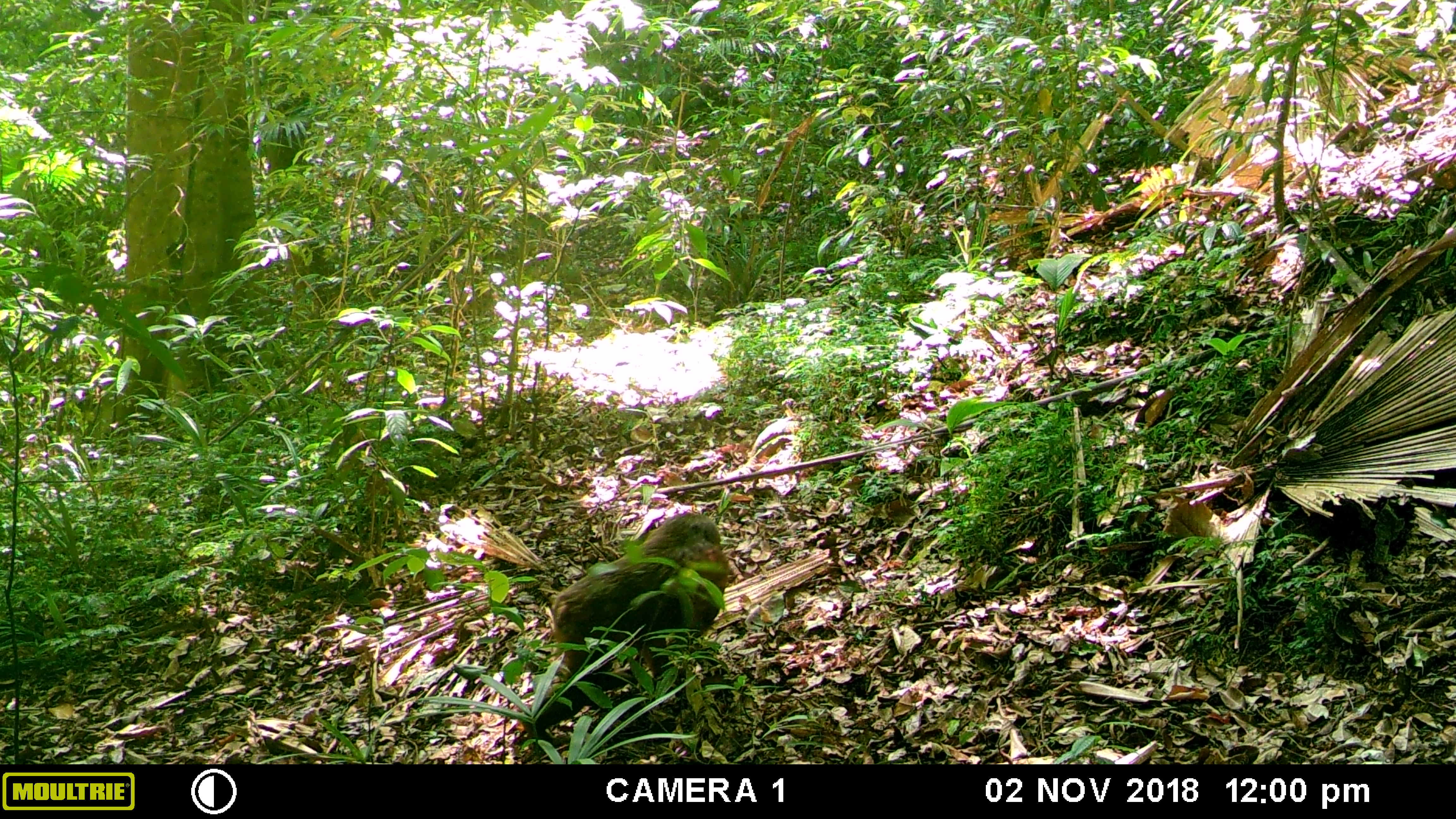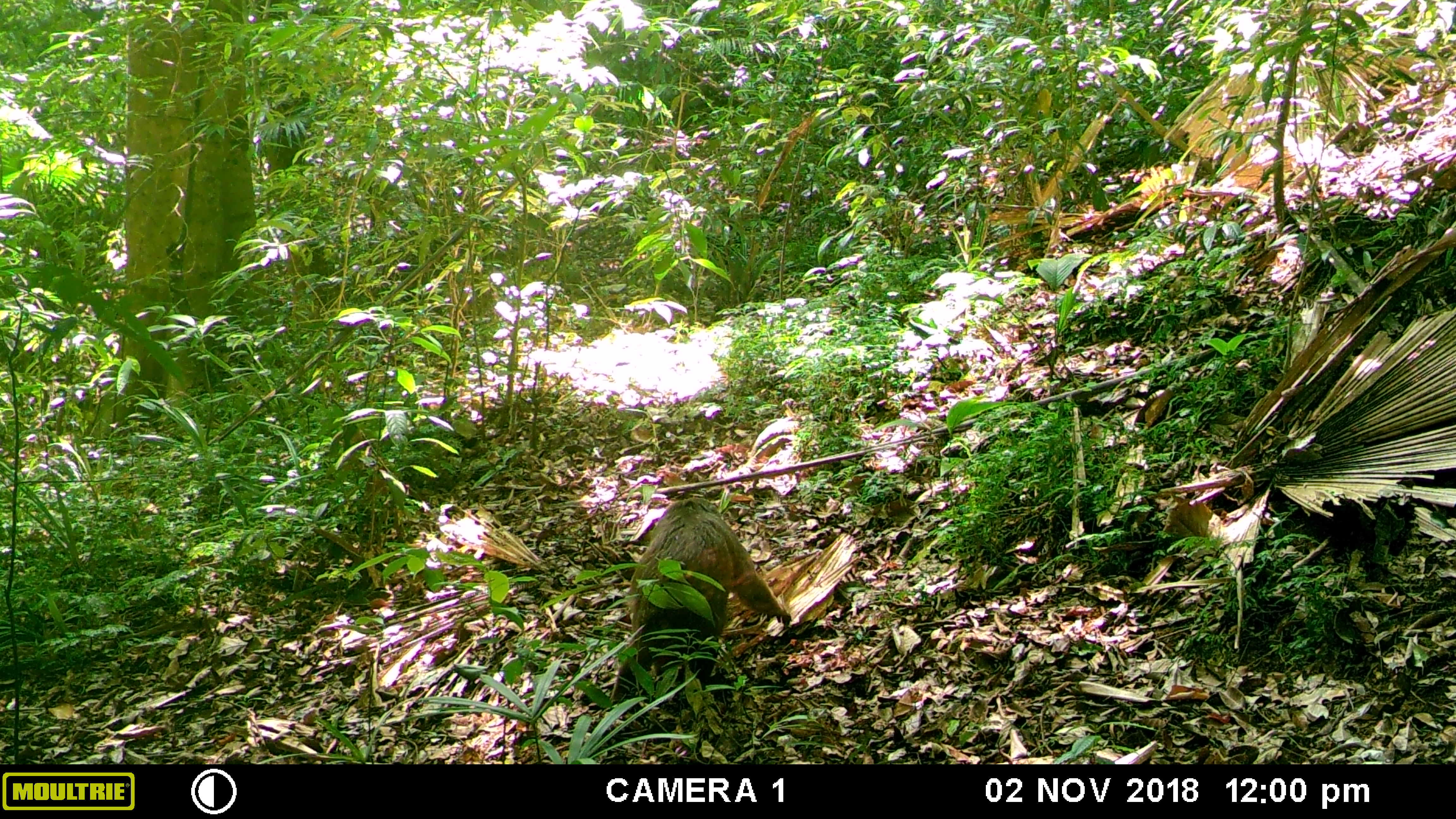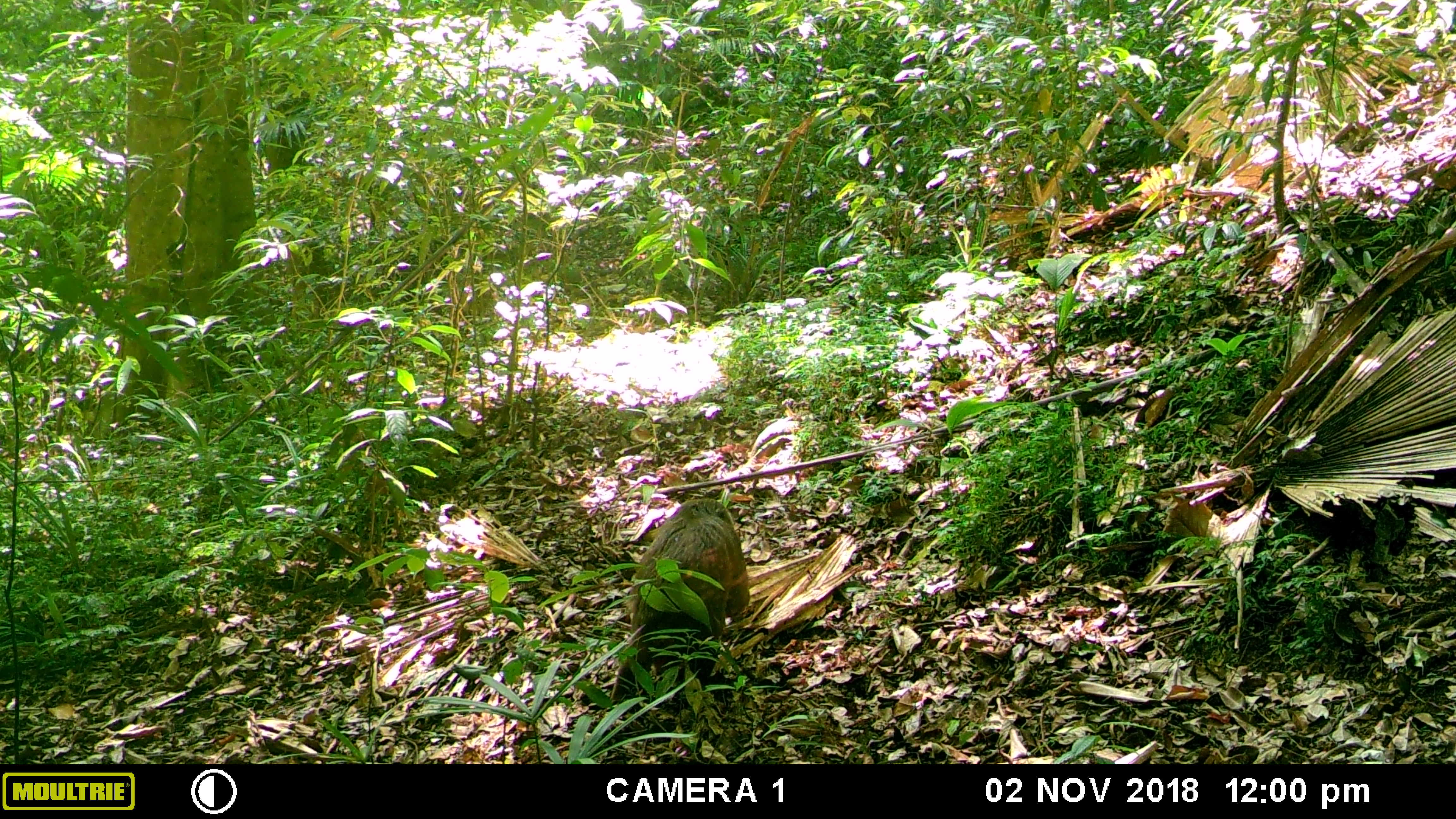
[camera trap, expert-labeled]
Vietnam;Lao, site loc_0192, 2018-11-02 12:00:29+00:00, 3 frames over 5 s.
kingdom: Animalia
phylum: Chordata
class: Mammalia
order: Primates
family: Cercopithecidae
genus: Macaca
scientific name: Macaca arctoides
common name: stump-tailed macaque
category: stump tailed macaque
Stump tailed macaque (stump-tailed macaque) (Macaca arctoides). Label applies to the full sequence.